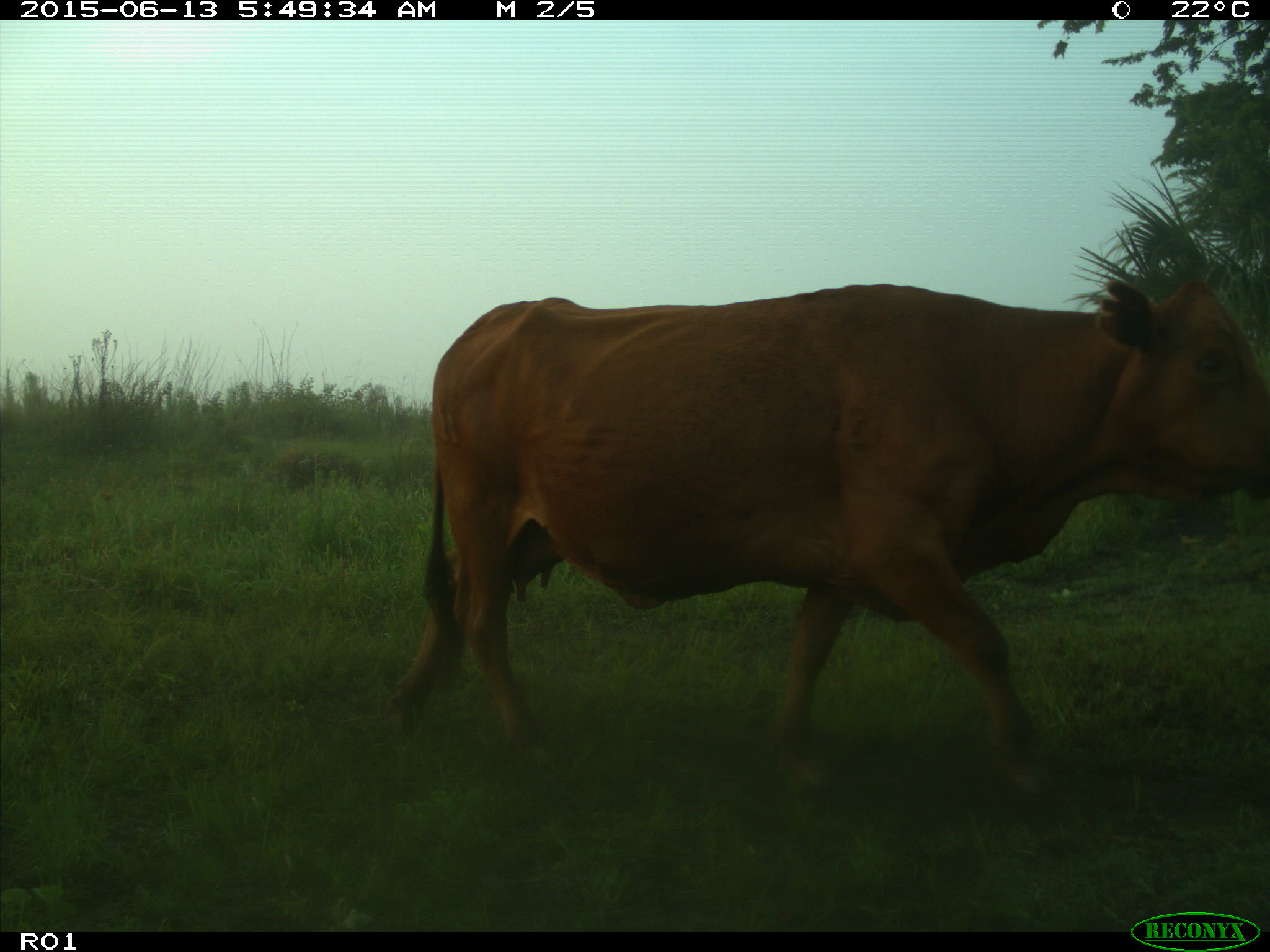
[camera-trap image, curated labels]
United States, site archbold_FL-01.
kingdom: Animalia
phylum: Chordata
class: Mammalia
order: Artiodactyla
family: Bovidae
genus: Bos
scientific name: Bos taurus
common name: domestic cow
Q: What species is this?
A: Bos taurus (domestic cow).